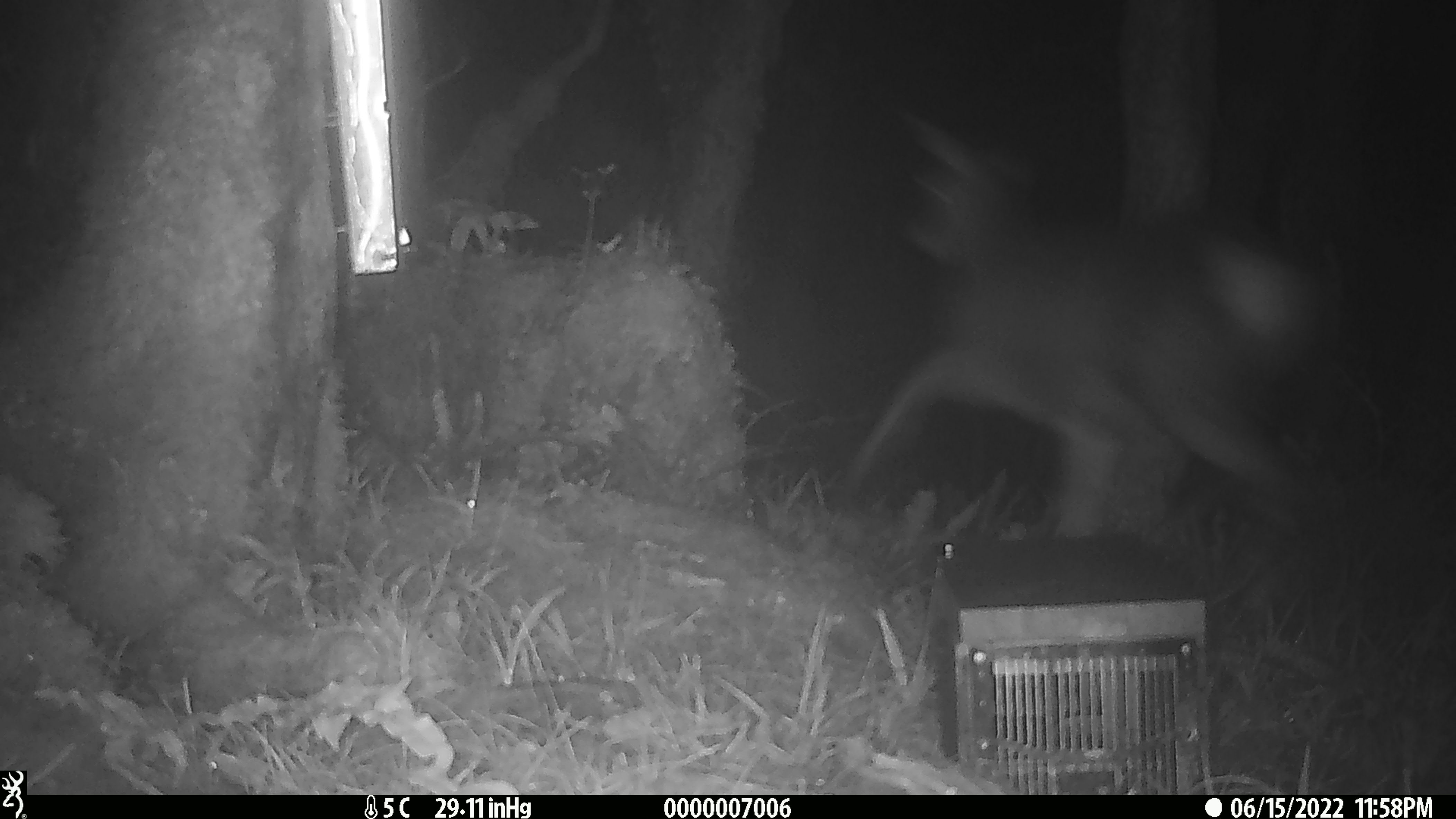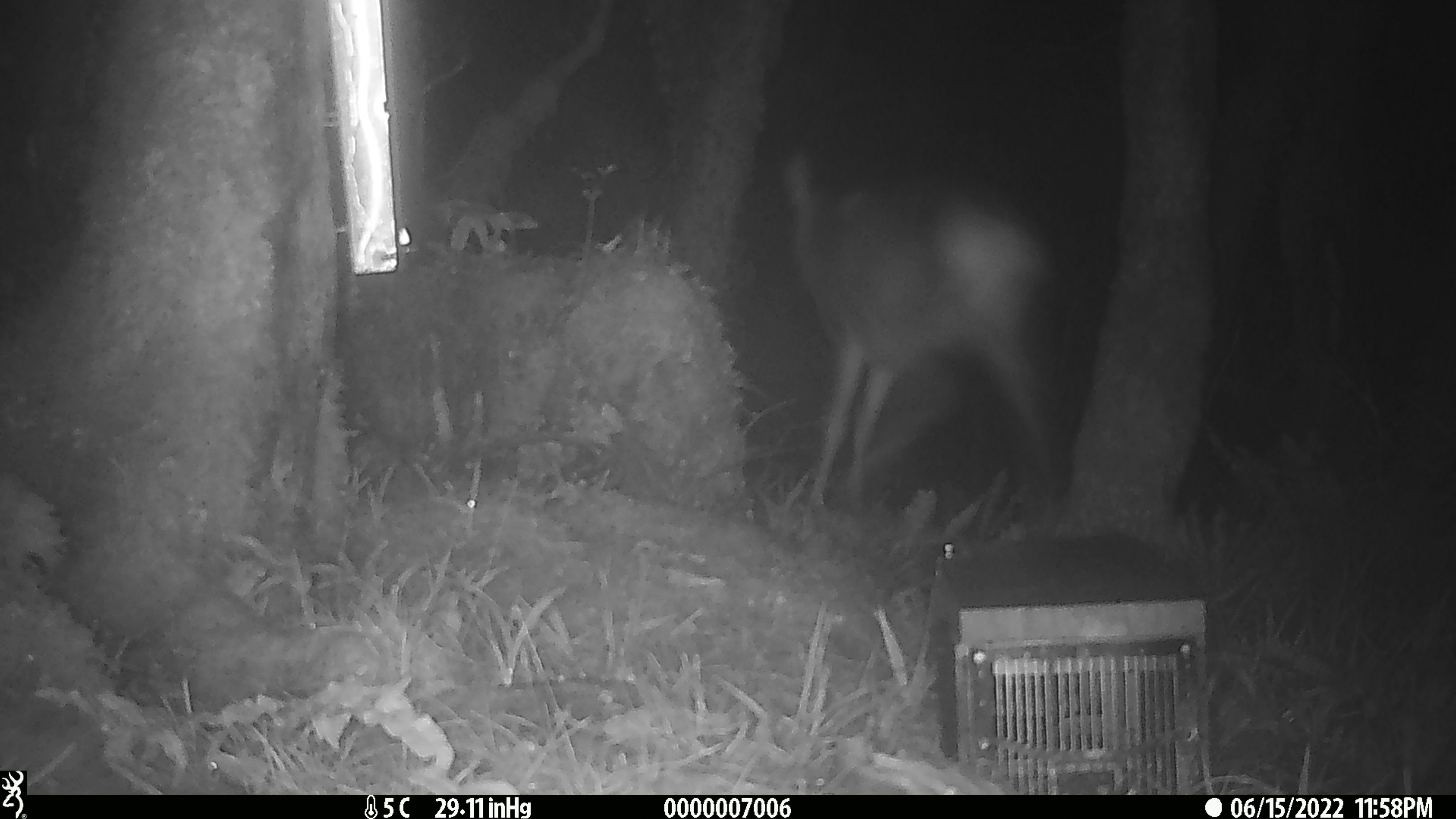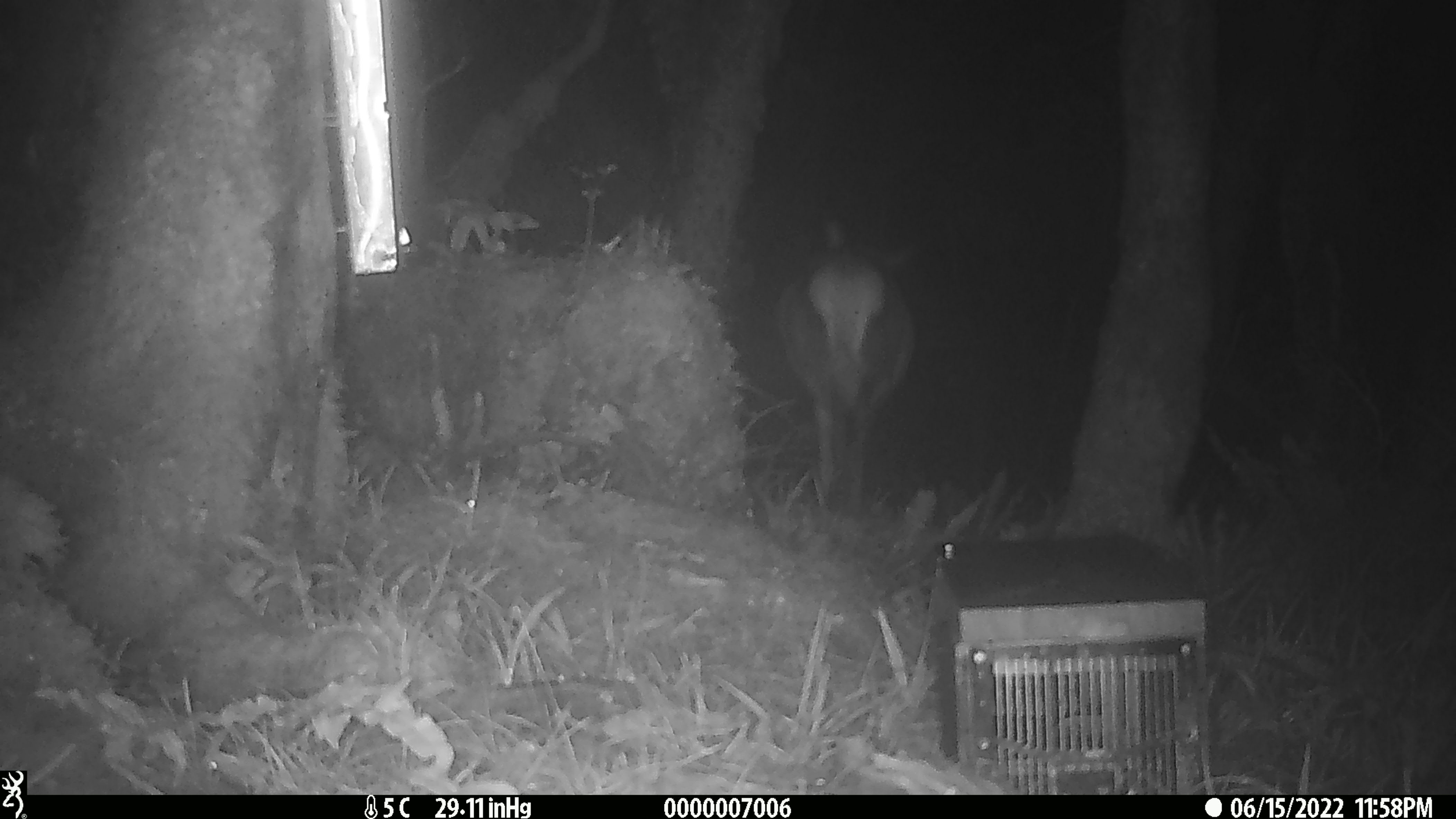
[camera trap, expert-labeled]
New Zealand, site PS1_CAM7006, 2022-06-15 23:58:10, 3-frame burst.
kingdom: Animalia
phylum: Chordata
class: Mammalia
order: Artiodactyla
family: Cervidae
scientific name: Cervidae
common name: deer